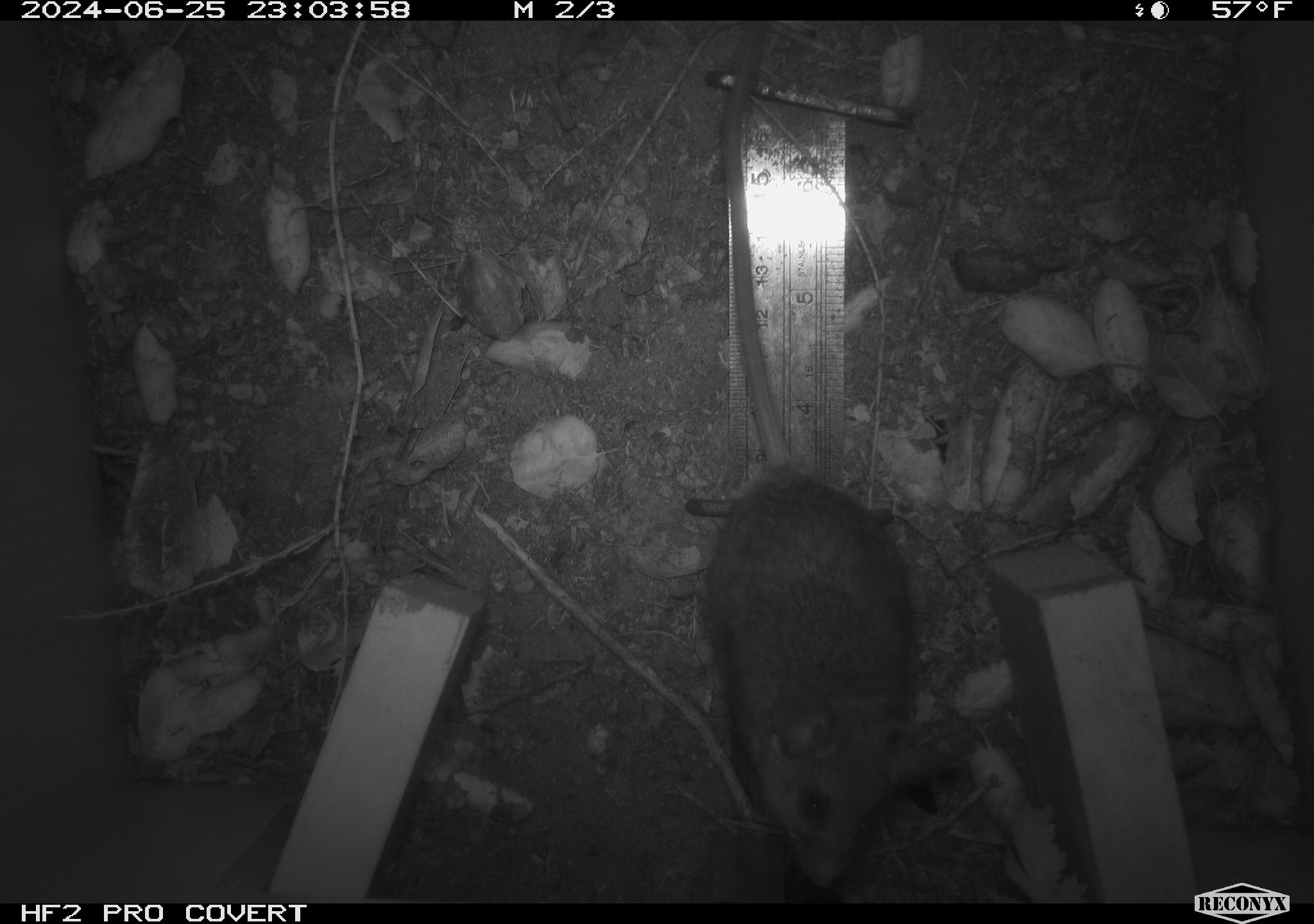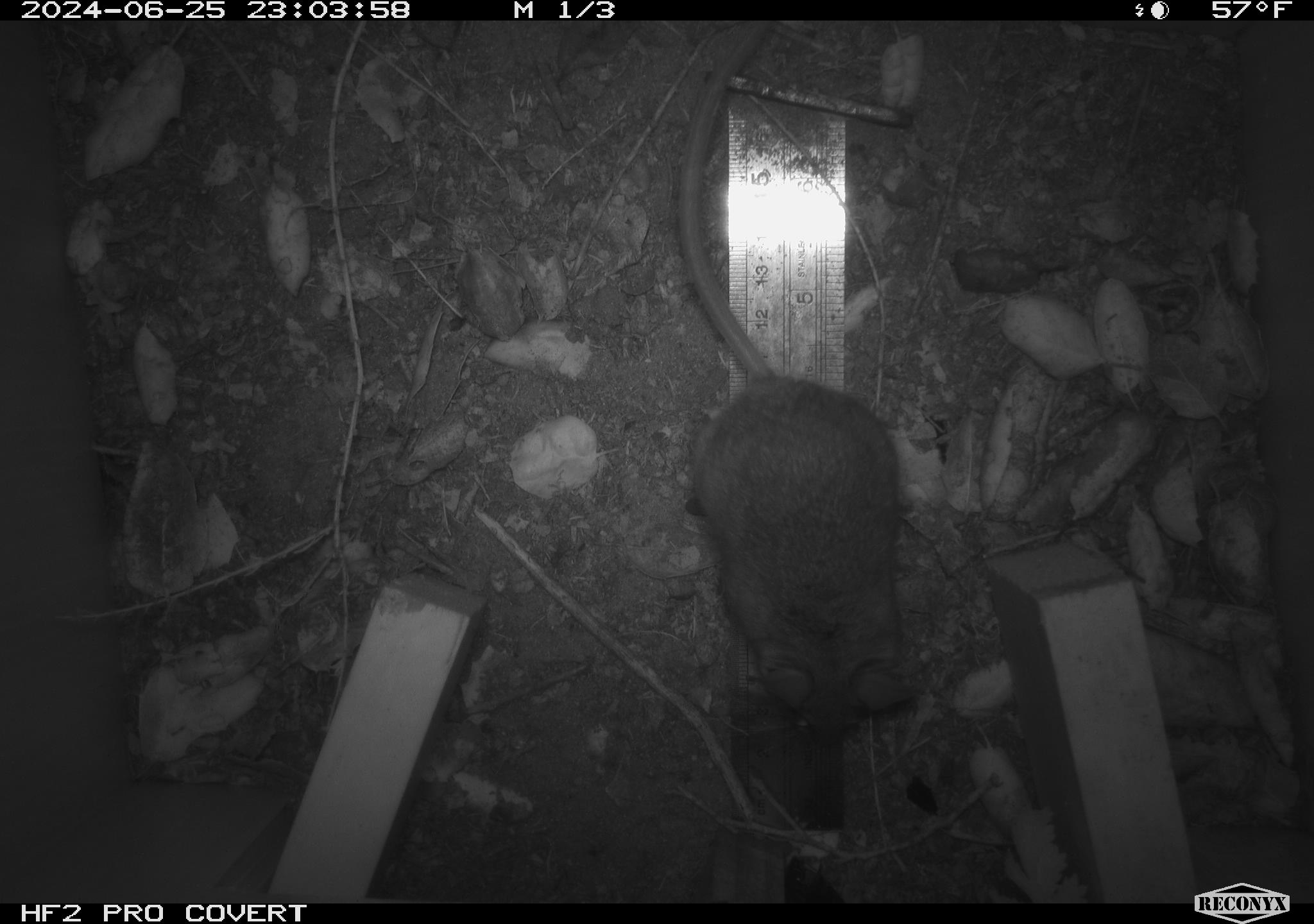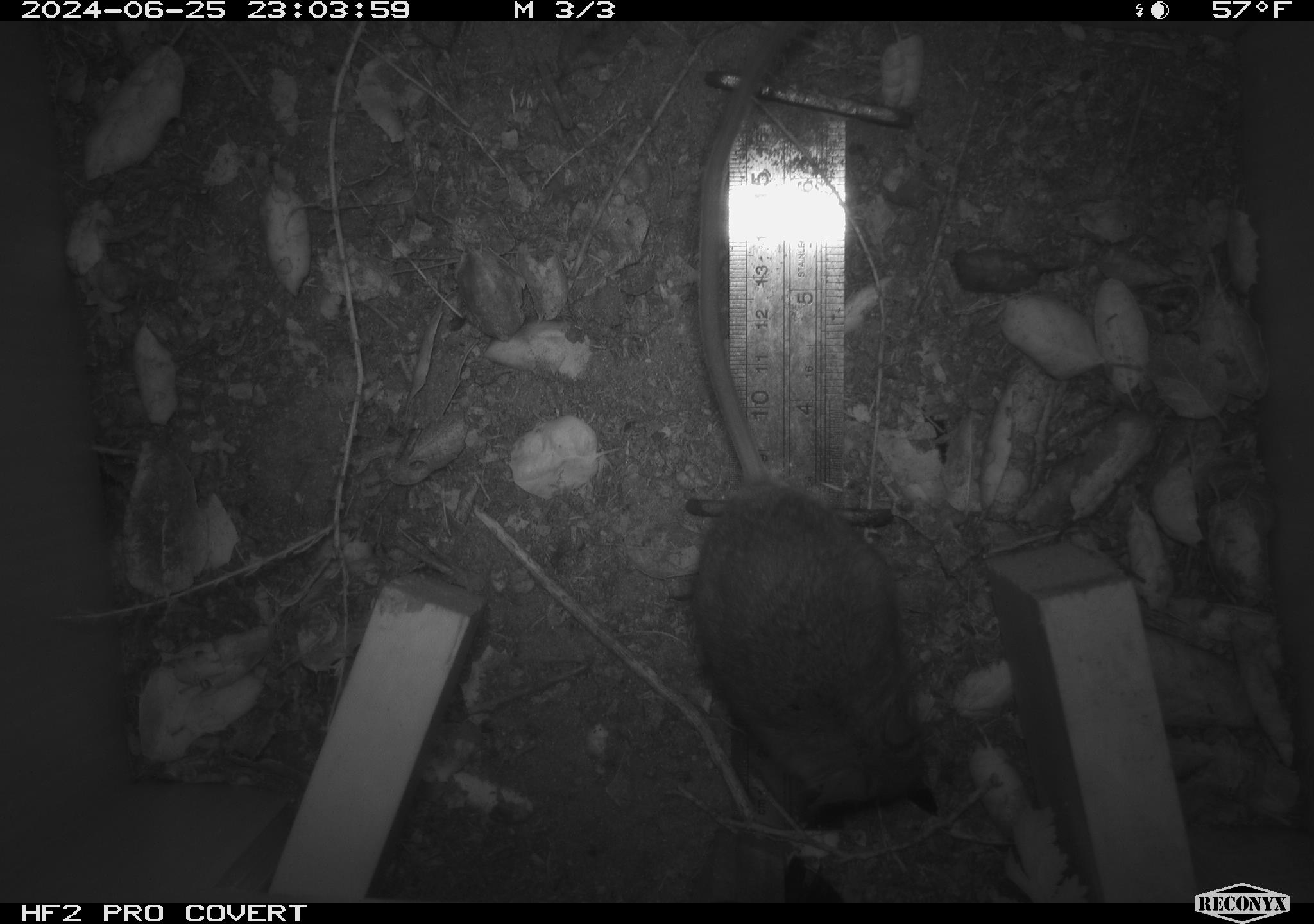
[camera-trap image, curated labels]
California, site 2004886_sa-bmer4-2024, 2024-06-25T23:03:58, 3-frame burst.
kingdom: Animalia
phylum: Chordata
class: Mammalia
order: Rodentia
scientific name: Rodentia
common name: mouse species